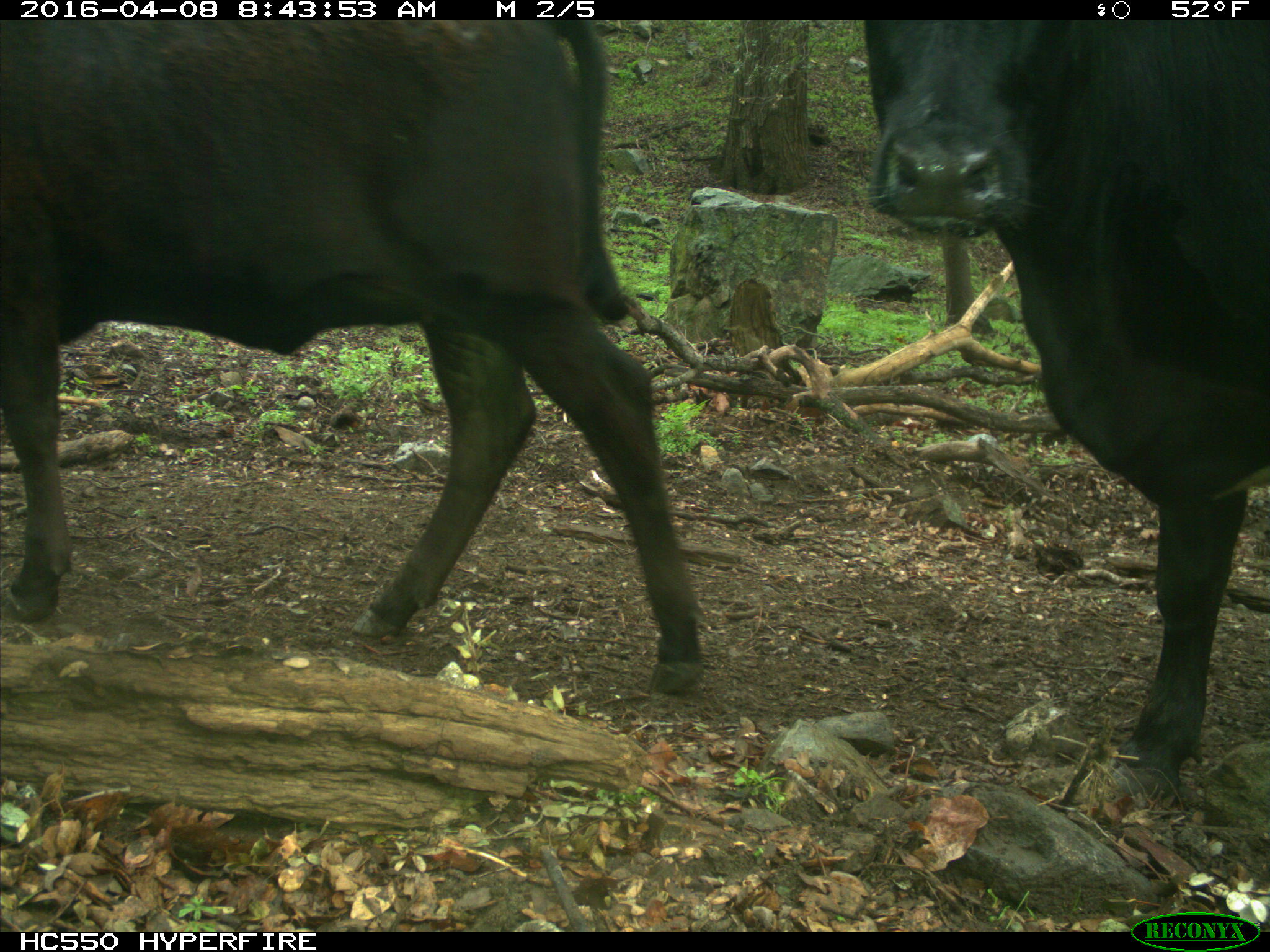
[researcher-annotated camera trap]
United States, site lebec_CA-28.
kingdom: Animalia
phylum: Chordata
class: Mammalia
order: Artiodactyla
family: Bovidae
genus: Bos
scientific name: Bos taurus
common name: domestic cow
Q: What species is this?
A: Bos taurus (domestic cow).